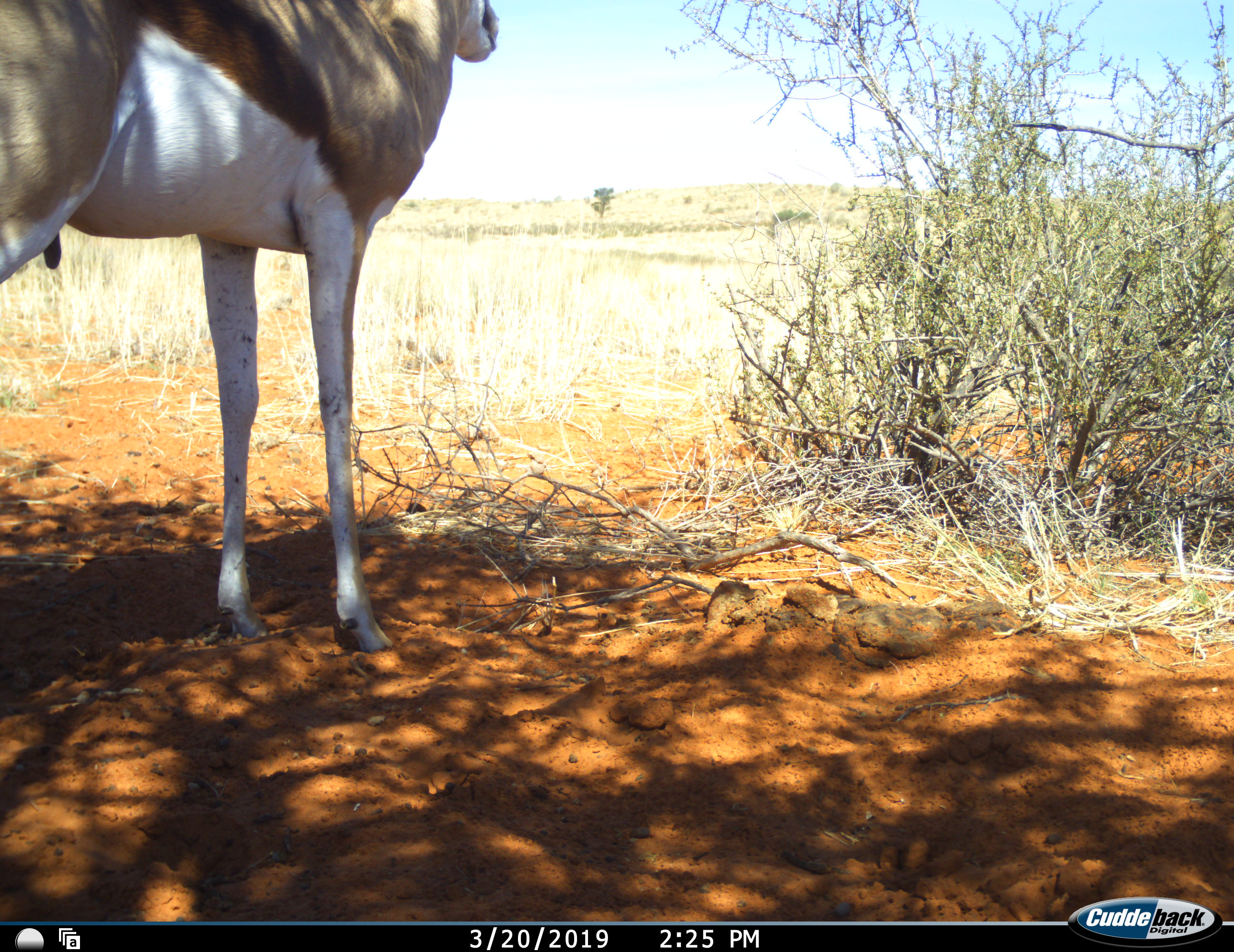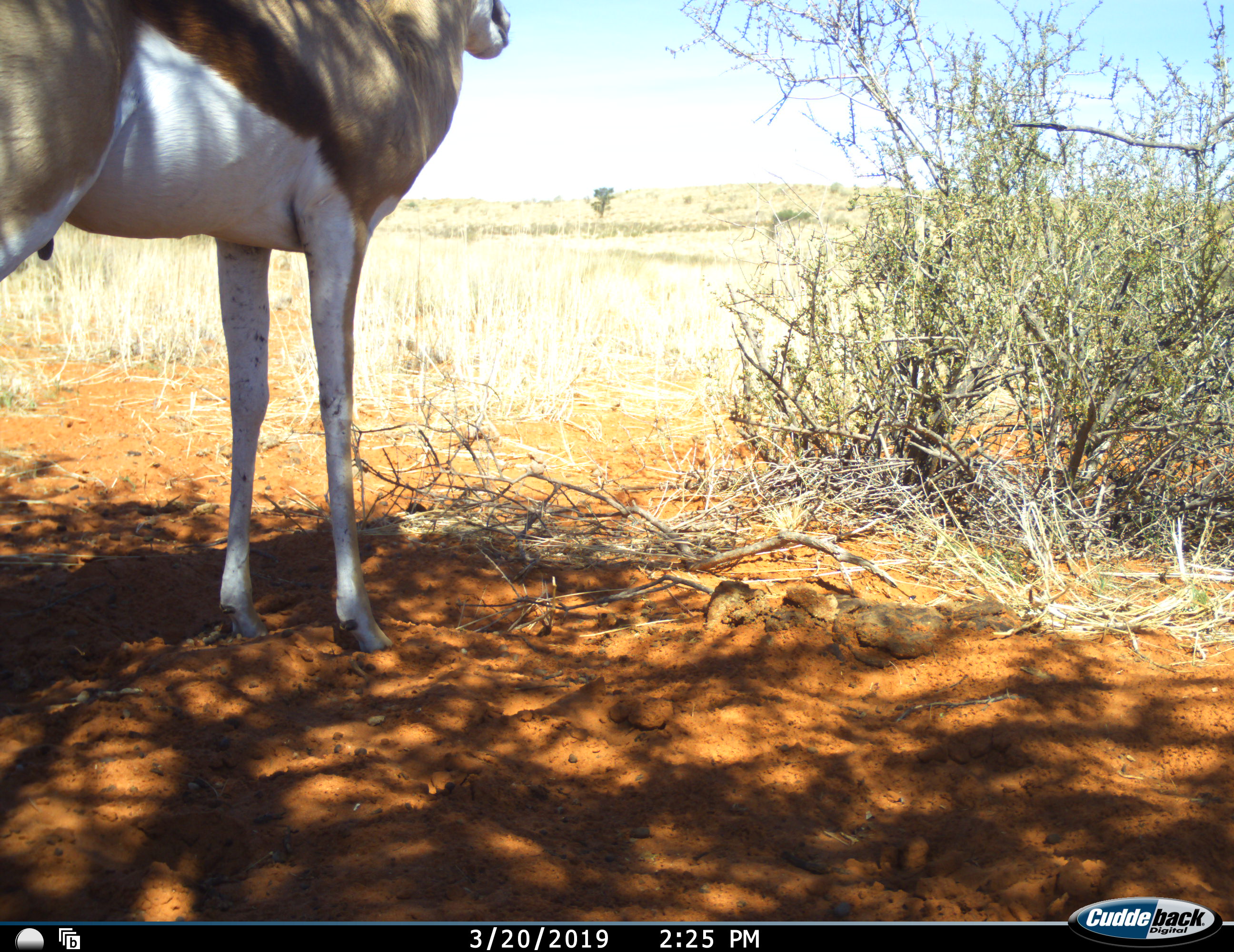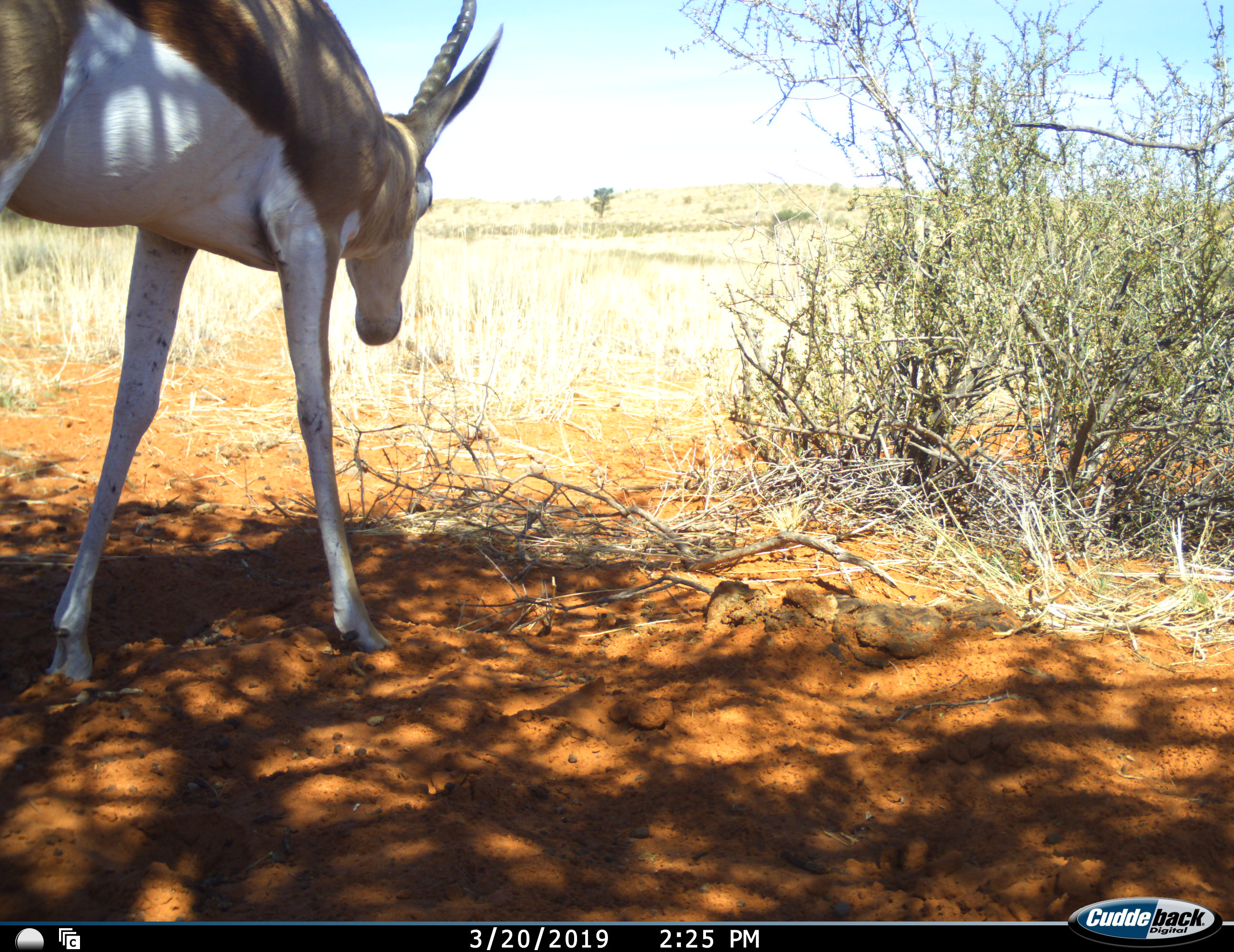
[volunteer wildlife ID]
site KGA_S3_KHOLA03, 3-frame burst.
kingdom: Animalia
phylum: Chordata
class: Mammalia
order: Artiodactyla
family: Bovidae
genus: Antidorcas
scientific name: Antidorcas marsupialis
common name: springbok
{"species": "springbok (Antidorcas marsupialis)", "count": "1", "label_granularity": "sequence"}